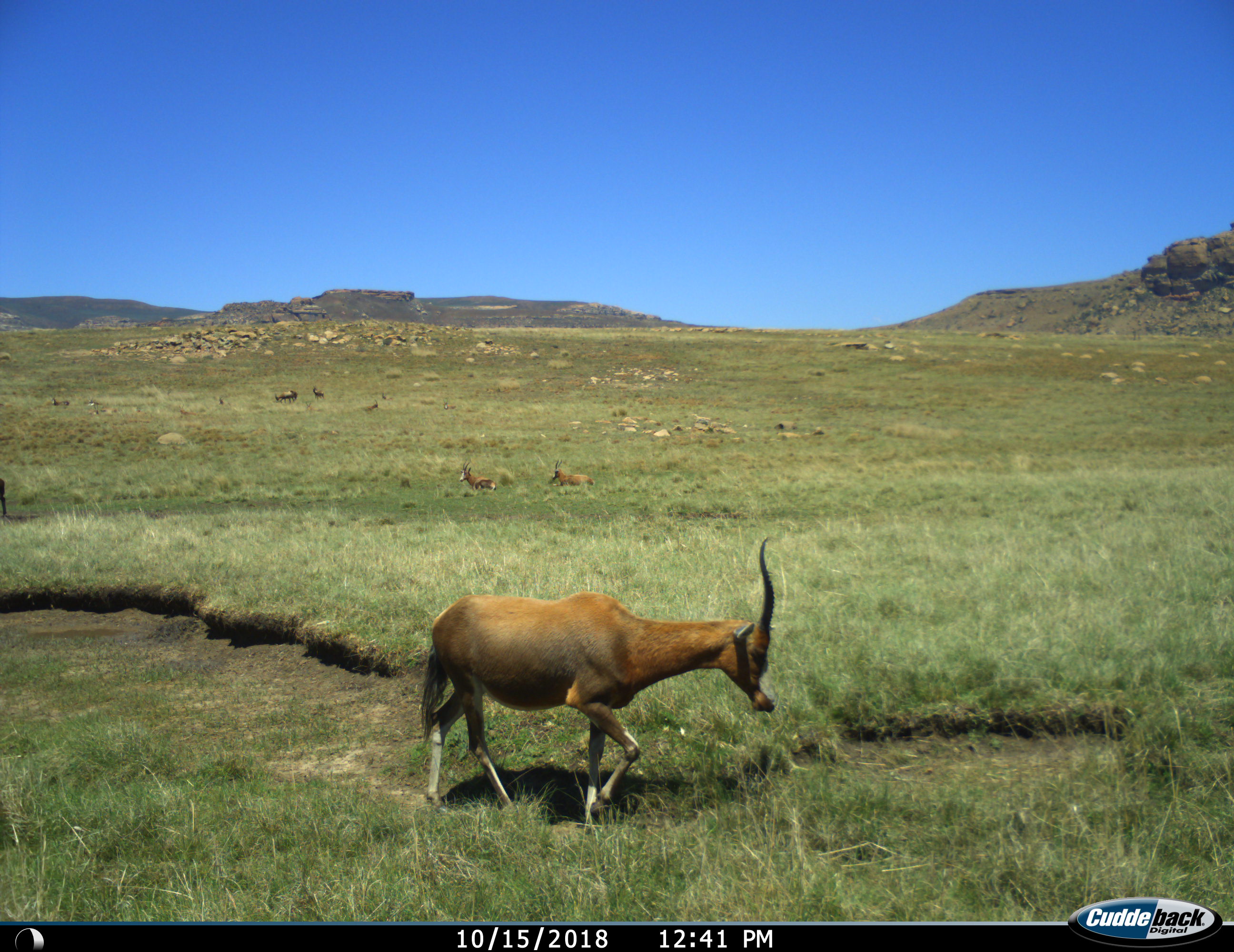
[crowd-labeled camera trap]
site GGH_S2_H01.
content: unidentified animal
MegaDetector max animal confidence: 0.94